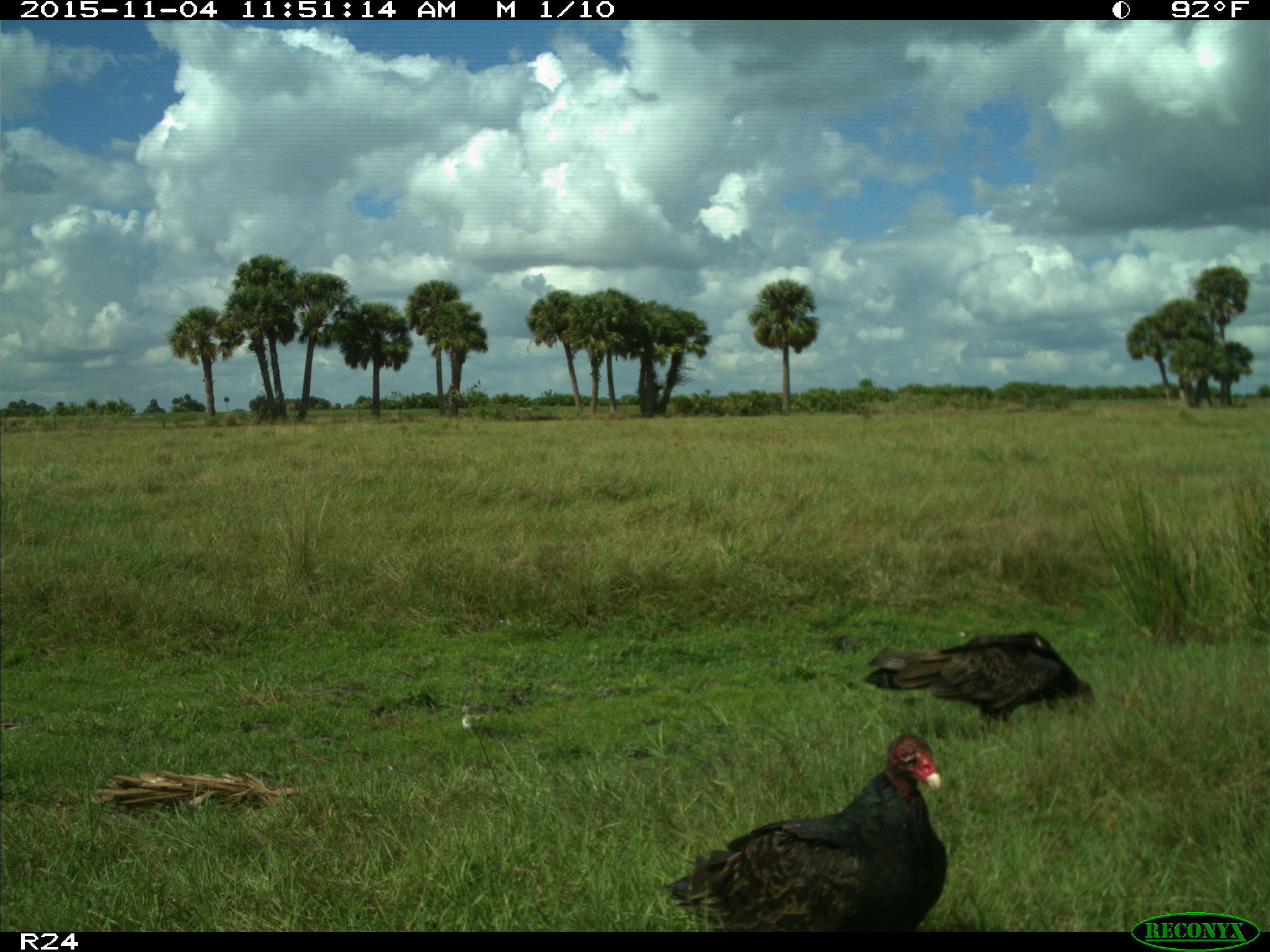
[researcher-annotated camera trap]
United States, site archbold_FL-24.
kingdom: Animalia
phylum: Chordata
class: Aves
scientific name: Aves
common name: birds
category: unidentified bird